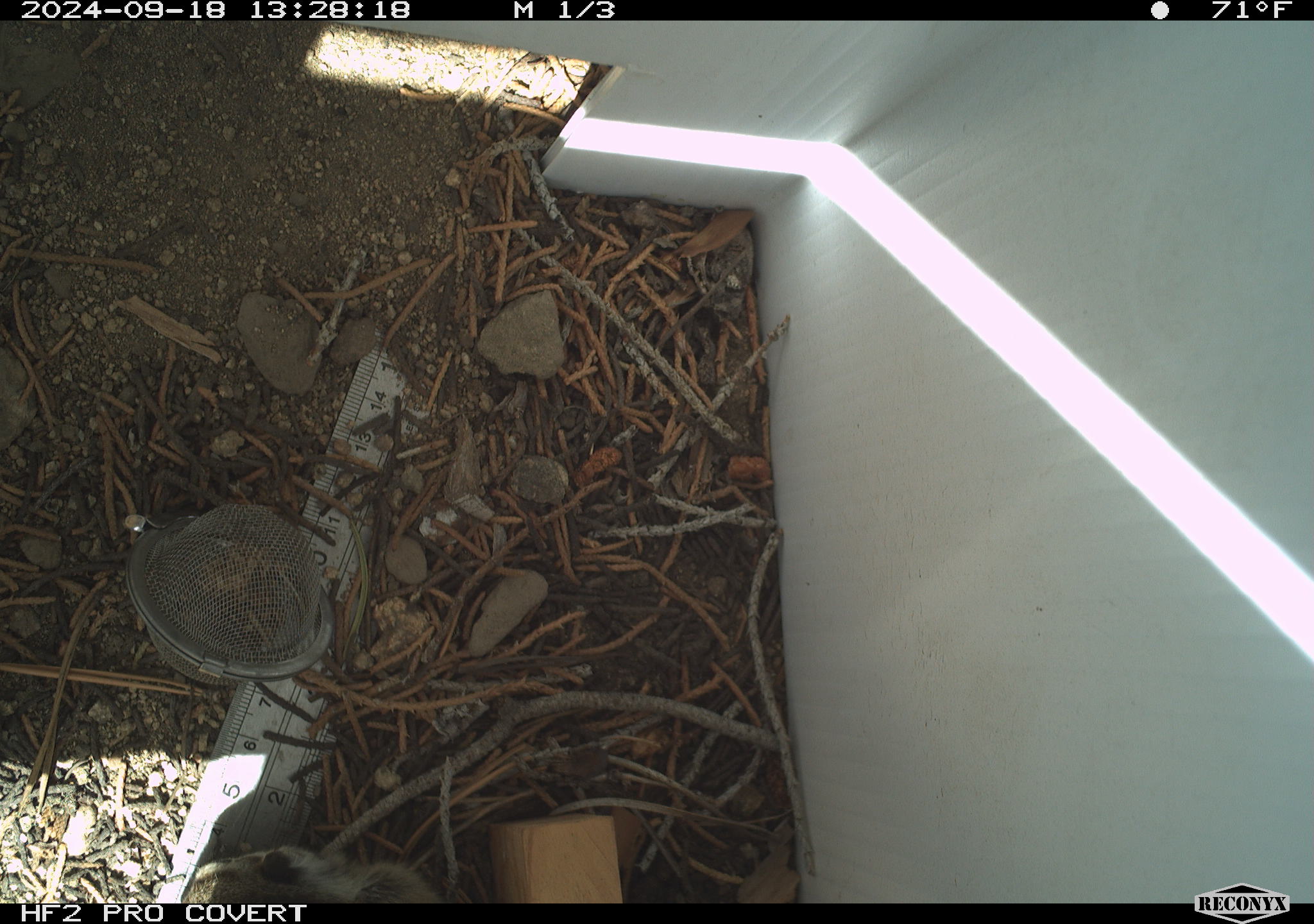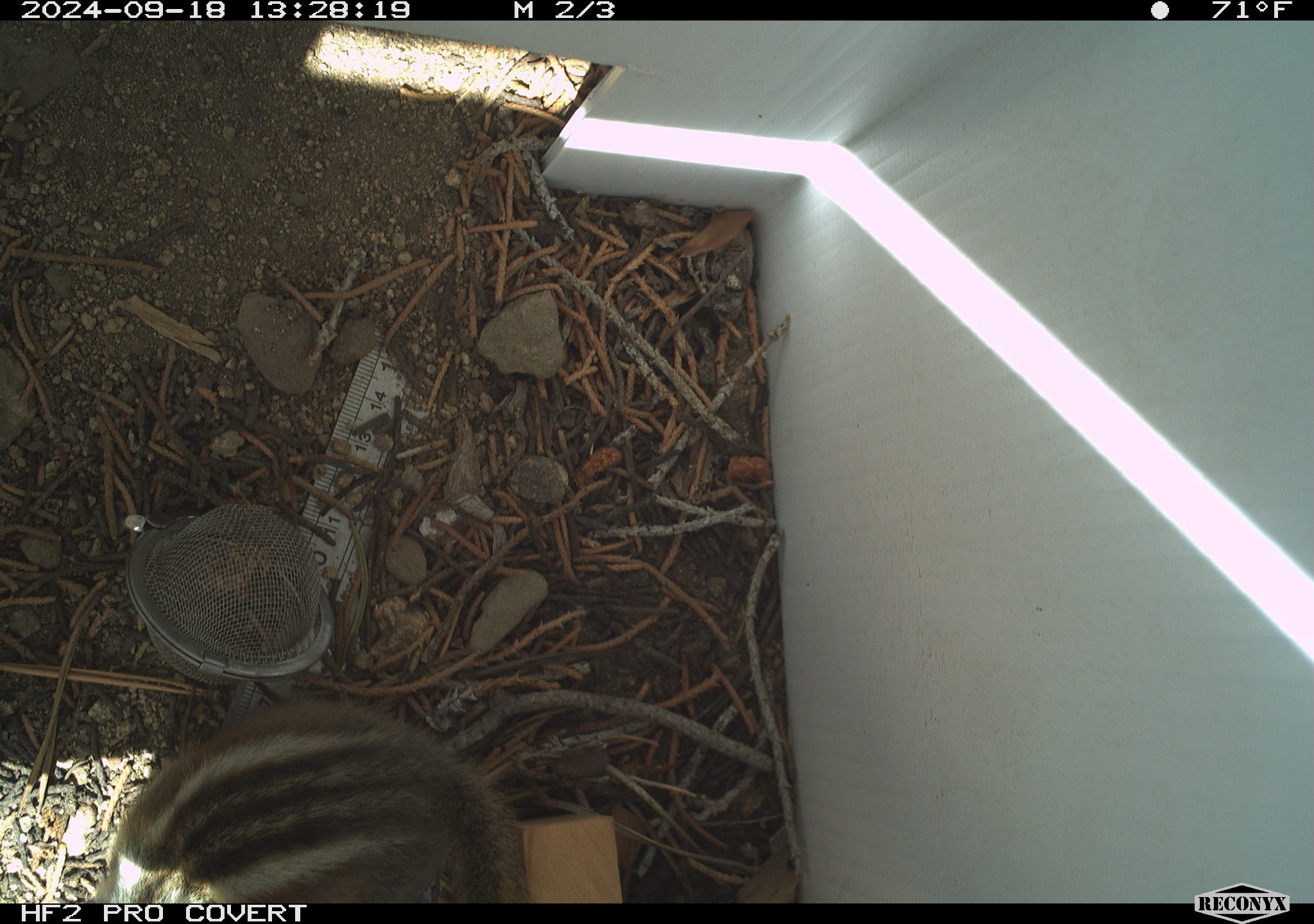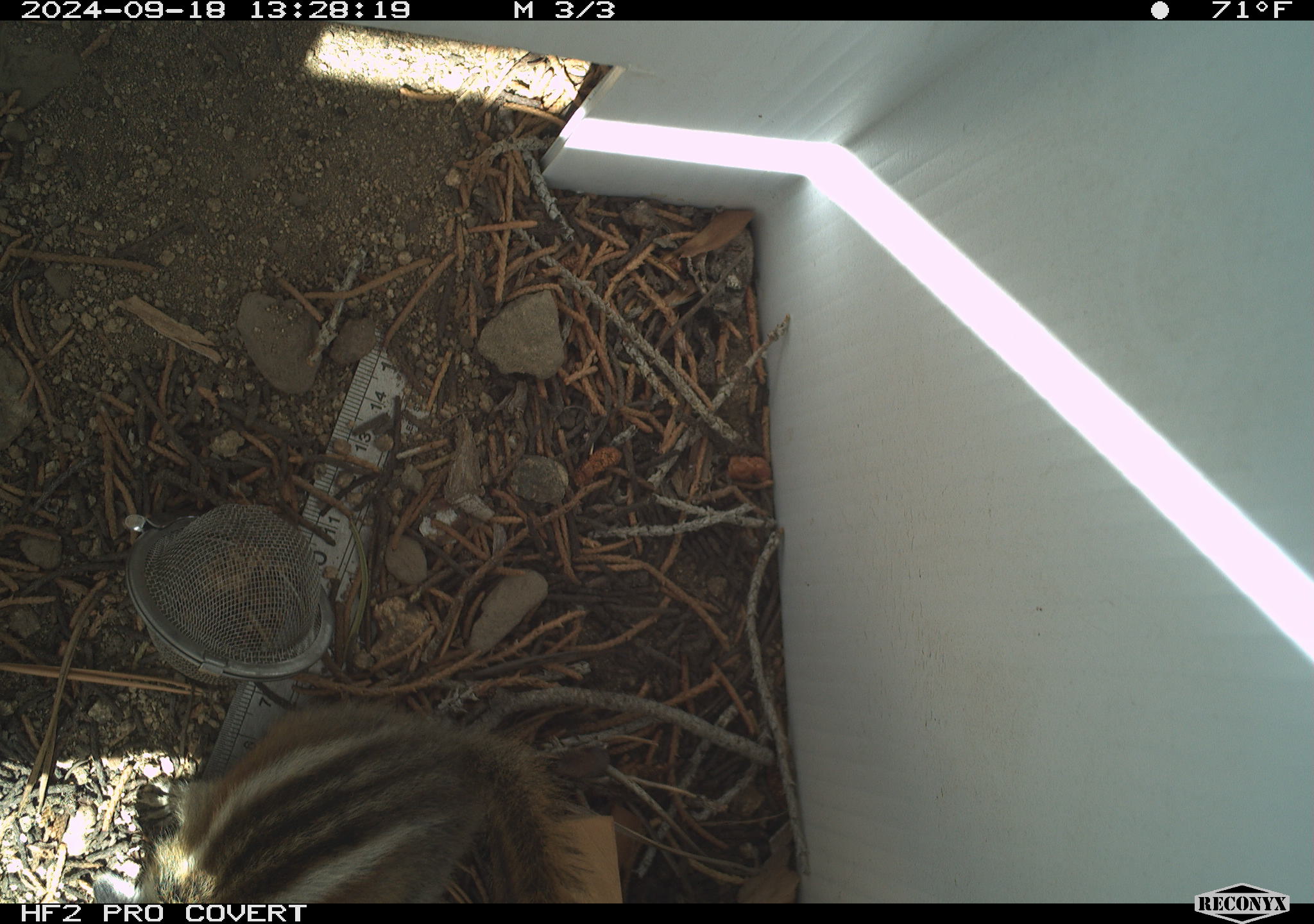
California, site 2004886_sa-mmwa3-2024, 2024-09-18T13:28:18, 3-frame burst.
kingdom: Animalia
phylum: Chordata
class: Mammalia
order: Rodentia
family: Sciuridae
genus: Neotamias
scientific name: Neotamias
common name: western chipmunks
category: neotamias species